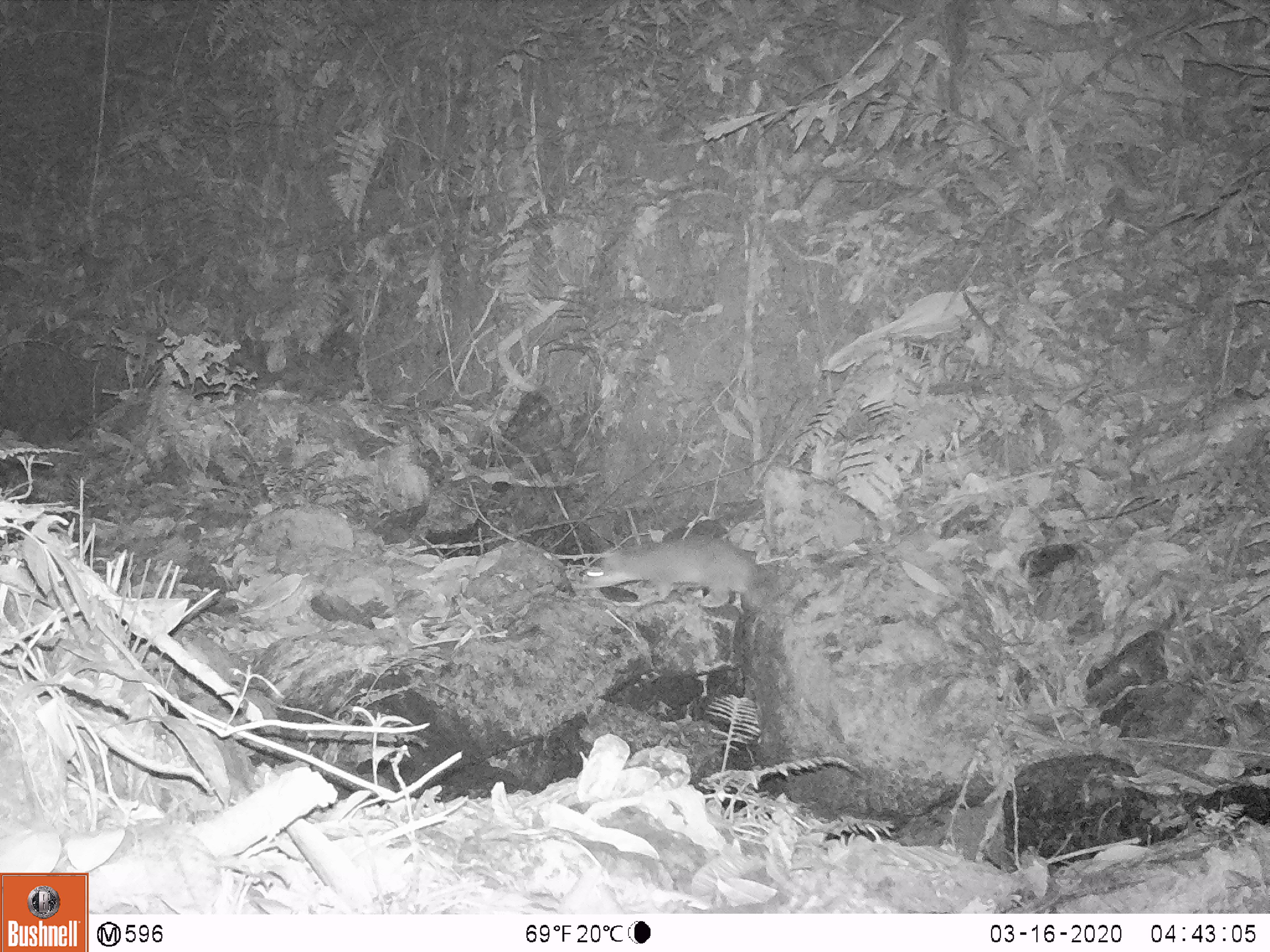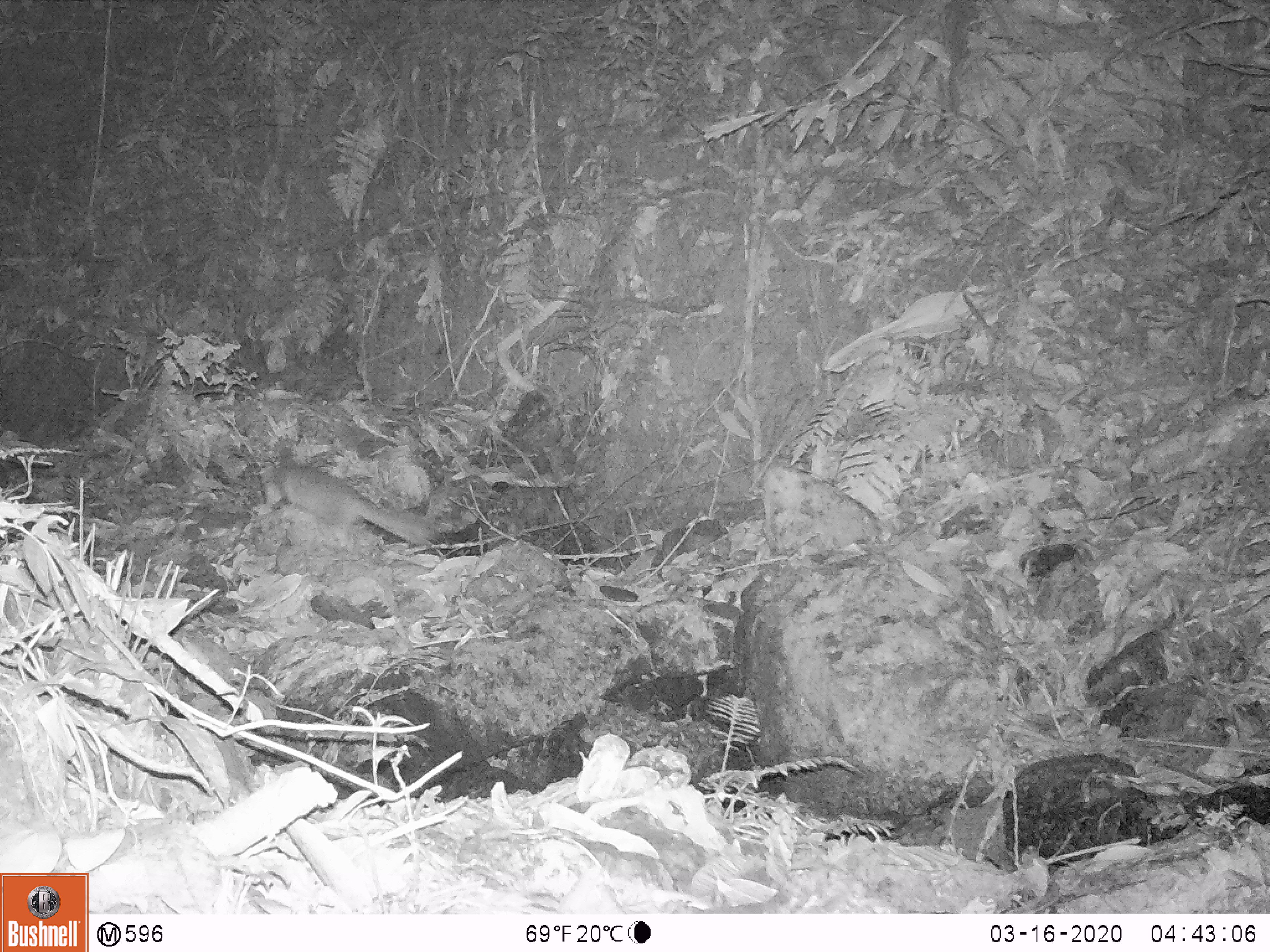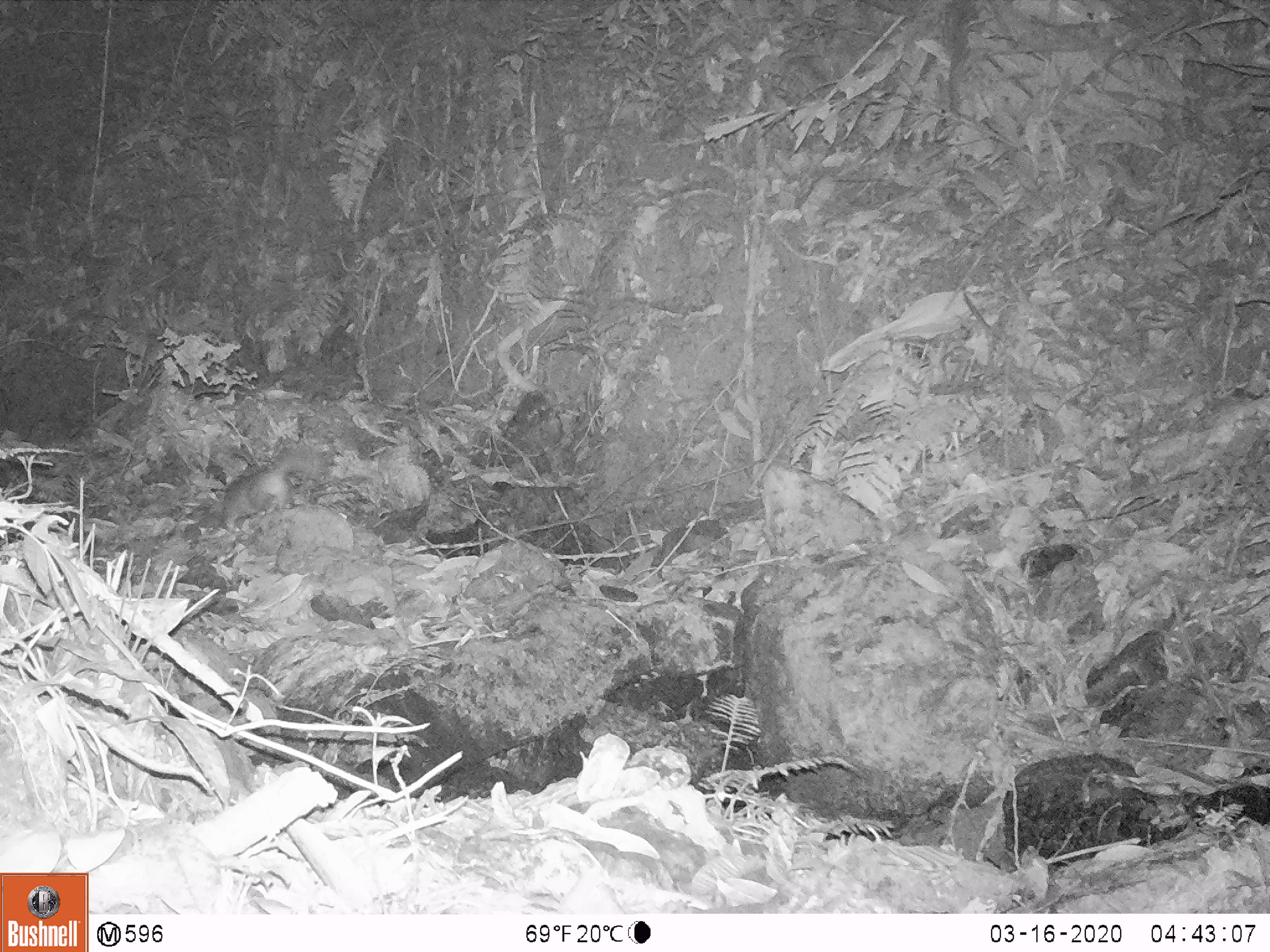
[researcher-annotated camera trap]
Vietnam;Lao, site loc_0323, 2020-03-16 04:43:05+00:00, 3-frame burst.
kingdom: Animalia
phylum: Chordata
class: Mammalia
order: Carnivora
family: Mustelidae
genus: Melogale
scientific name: Melogale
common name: ferret badger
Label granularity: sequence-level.